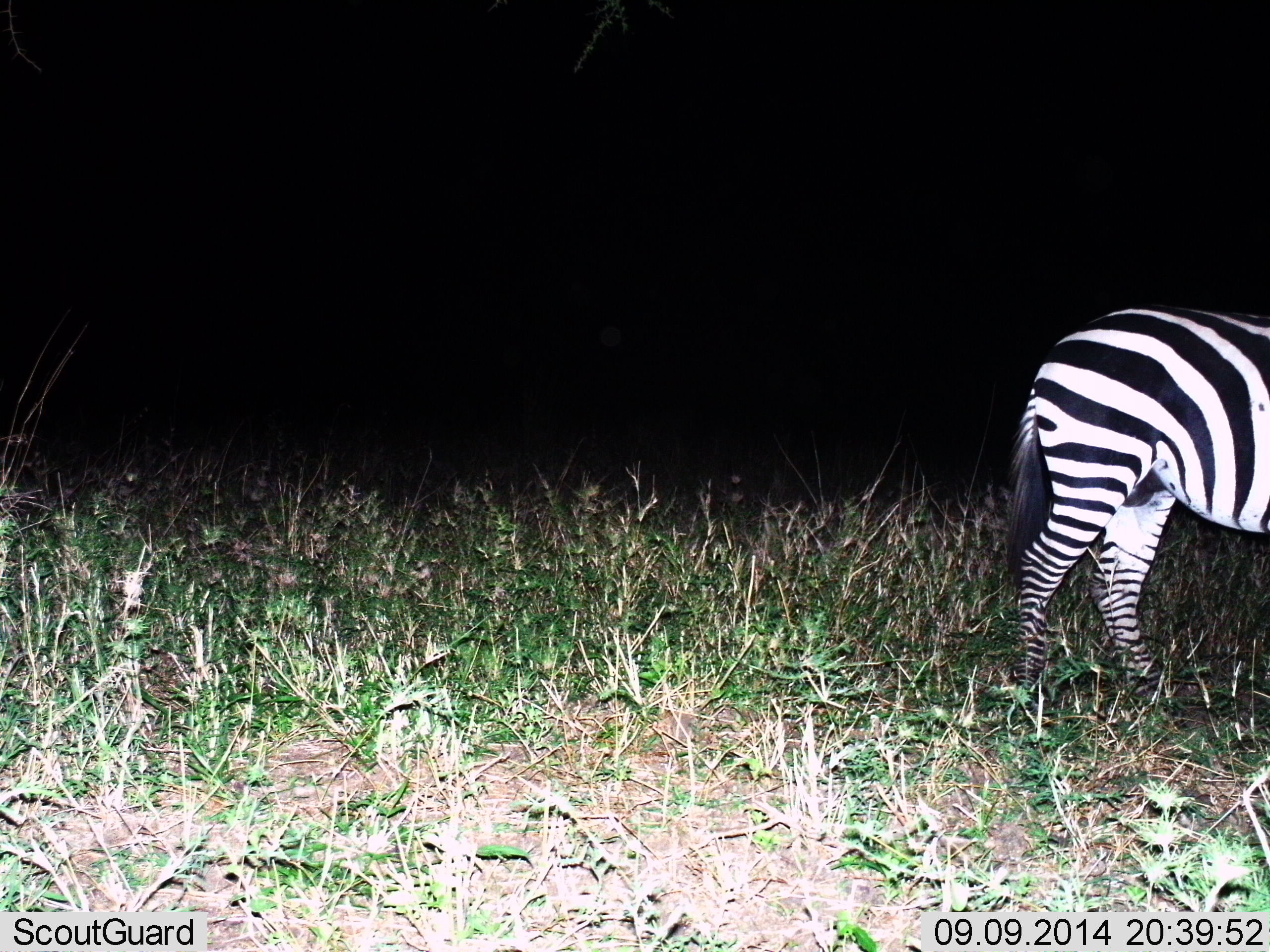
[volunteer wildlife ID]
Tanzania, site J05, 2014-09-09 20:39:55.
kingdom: Animalia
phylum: Chordata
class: Mammalia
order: Perissodactyla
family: Equidae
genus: Equus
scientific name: Equus quagga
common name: plains zebra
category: zebra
Zebra (plains zebra) (Equus quagga), count 1. Behavior (volunteer vote fractions): standing 80%, resting 0%, moving 20%, interacting 0%. Young present (vote fraction): 0%. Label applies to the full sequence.